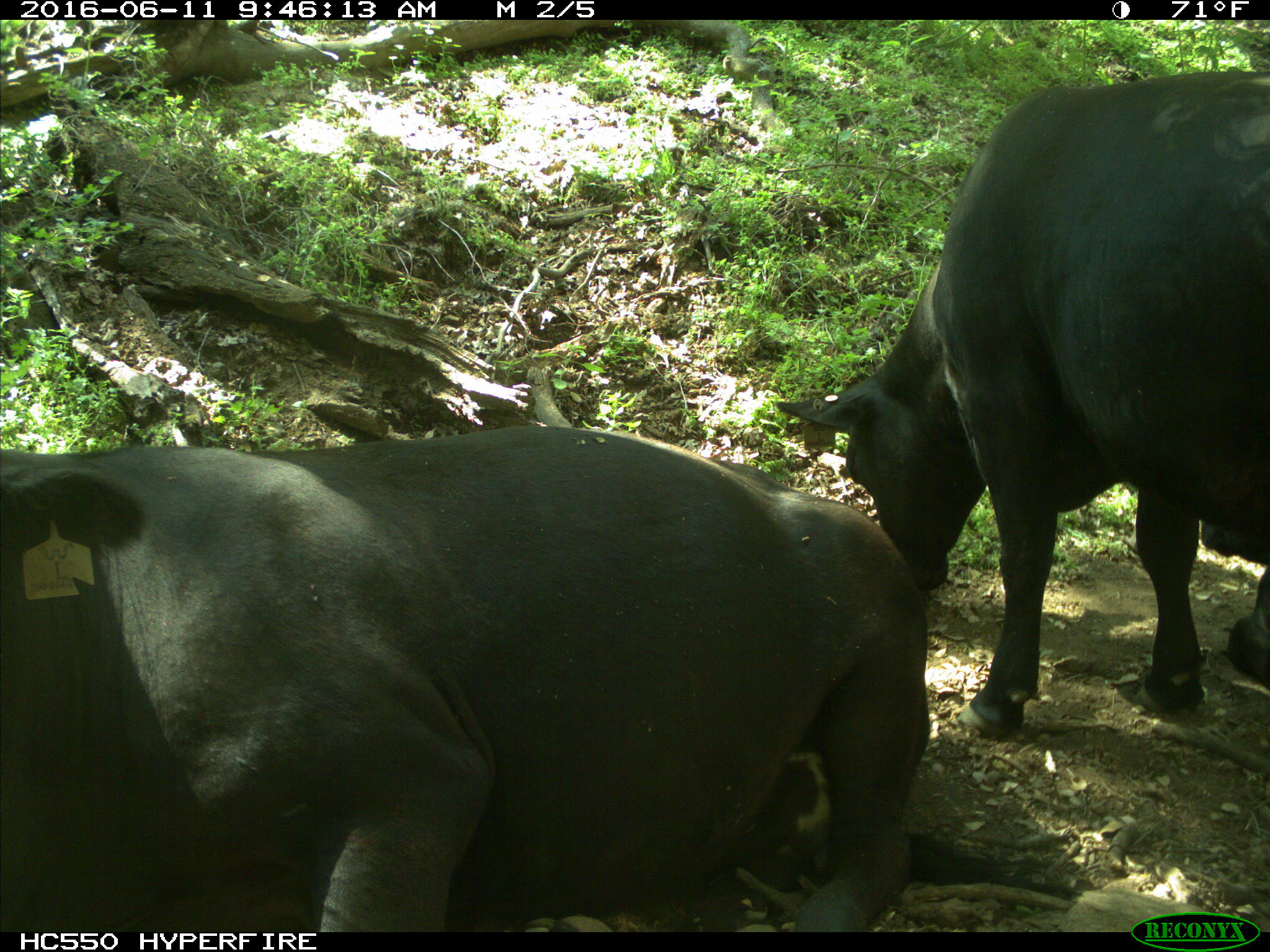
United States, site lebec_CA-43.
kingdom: Animalia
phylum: Chordata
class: Mammalia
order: Artiodactyla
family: Bovidae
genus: Bos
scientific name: Bos taurus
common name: domestic cow